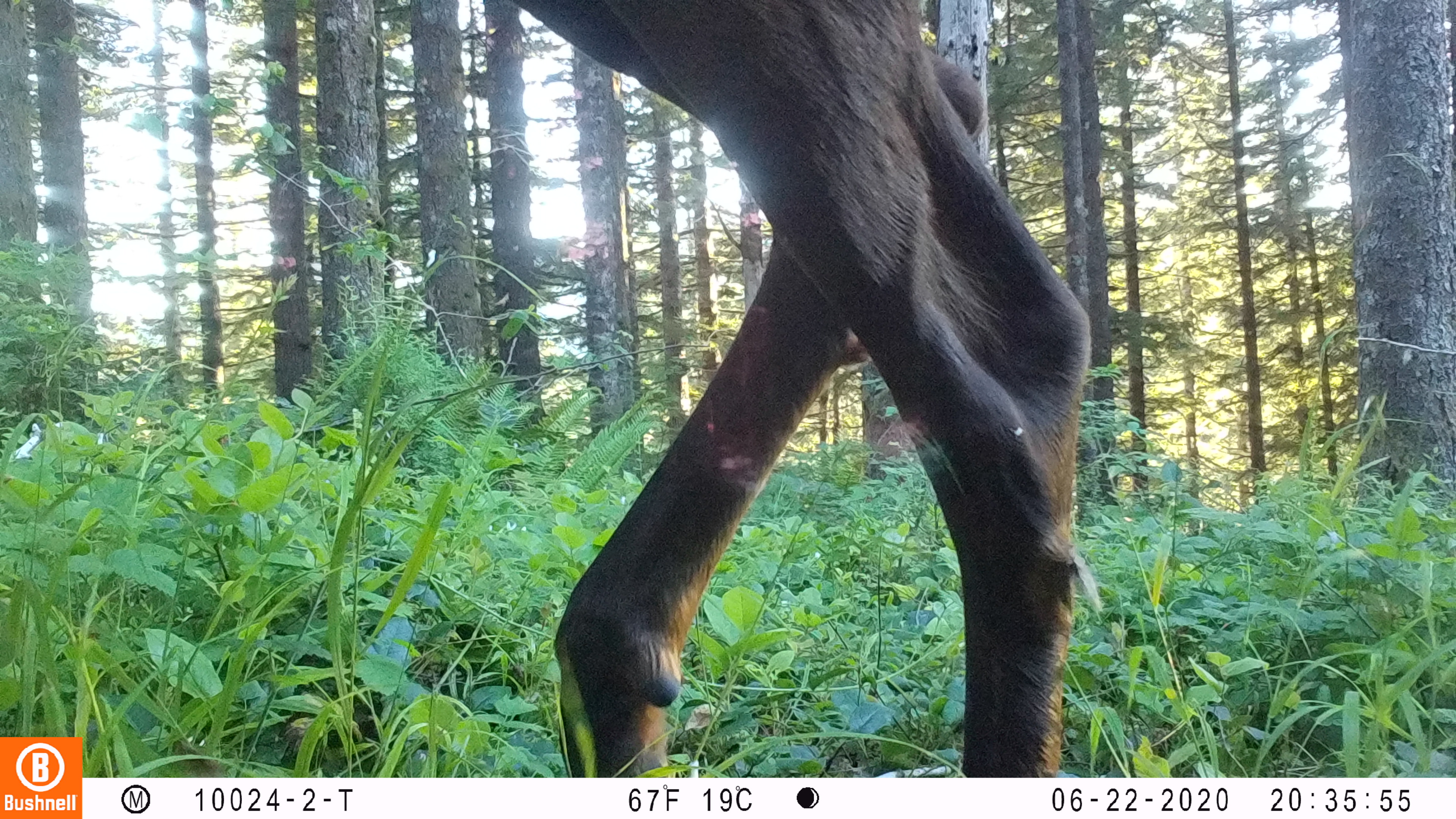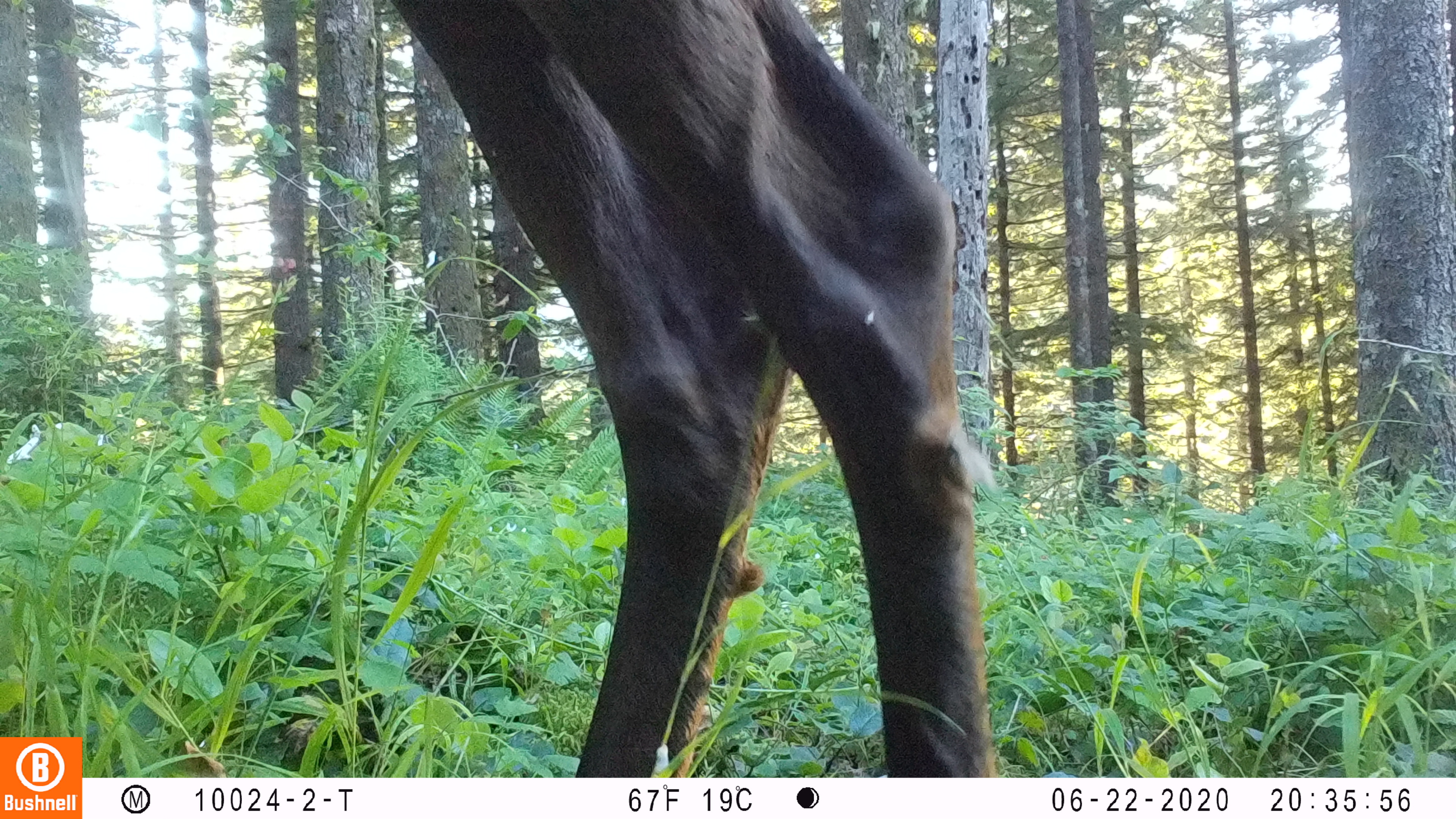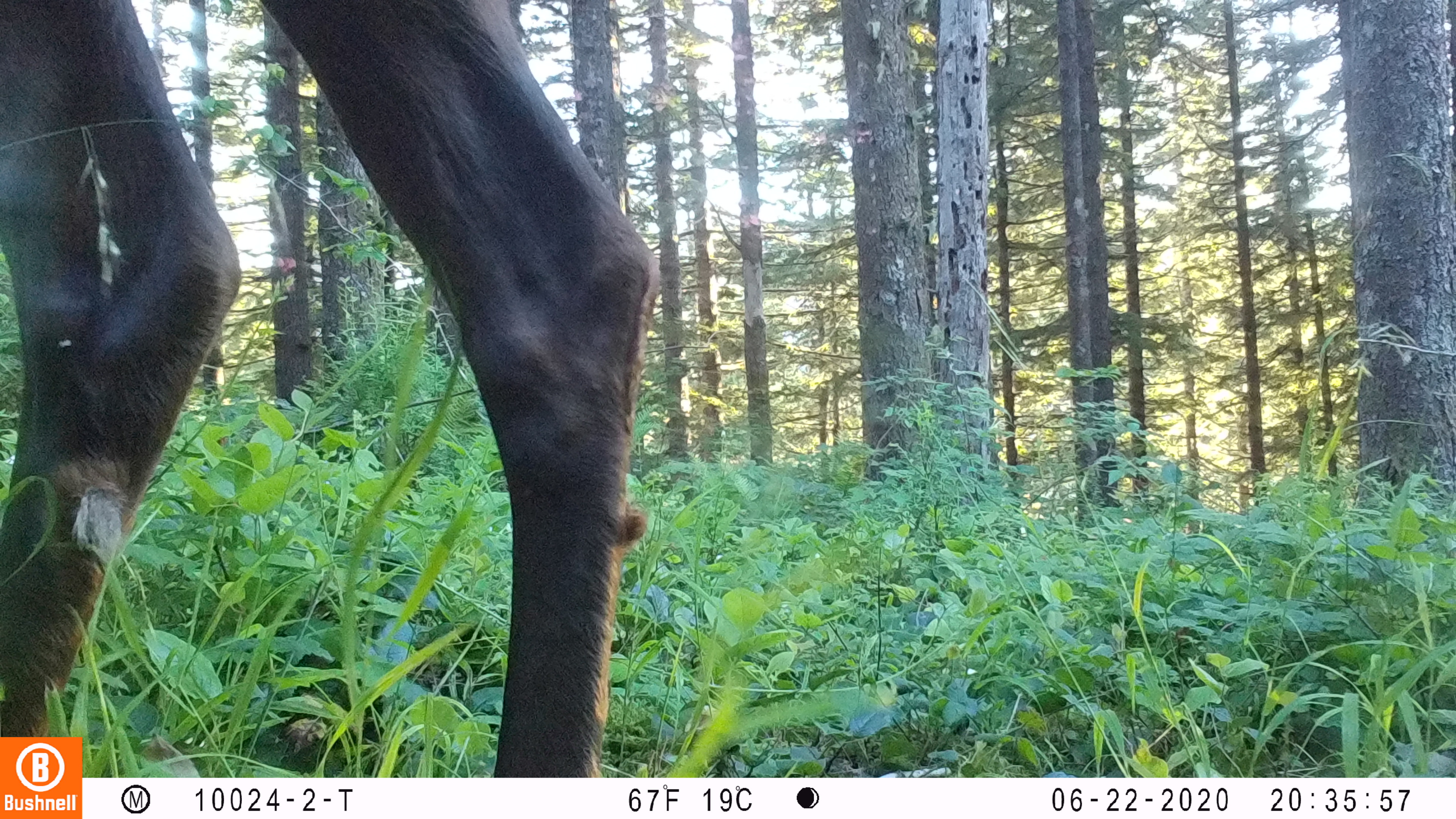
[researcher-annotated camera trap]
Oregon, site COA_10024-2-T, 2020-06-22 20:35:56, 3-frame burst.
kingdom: Animalia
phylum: Chordata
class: Mammalia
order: Artiodactyla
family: Cervidae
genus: Cervus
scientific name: Cervus canadensis roosevelti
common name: roosevelt elk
Roosevelt elk (Cervus canadensis roosevelti).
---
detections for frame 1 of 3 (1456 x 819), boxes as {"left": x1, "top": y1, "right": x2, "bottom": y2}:
roosevelt elk: {"left": 512, "top": 0, "right": 1094, "bottom": 768}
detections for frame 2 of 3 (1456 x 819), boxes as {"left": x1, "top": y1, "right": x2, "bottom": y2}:
roosevelt elk: {"left": 393, "top": 2, "right": 1001, "bottom": 770}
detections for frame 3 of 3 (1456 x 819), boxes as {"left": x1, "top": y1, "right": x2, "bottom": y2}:
roosevelt elk: {"left": 2, "top": 0, "right": 664, "bottom": 732}